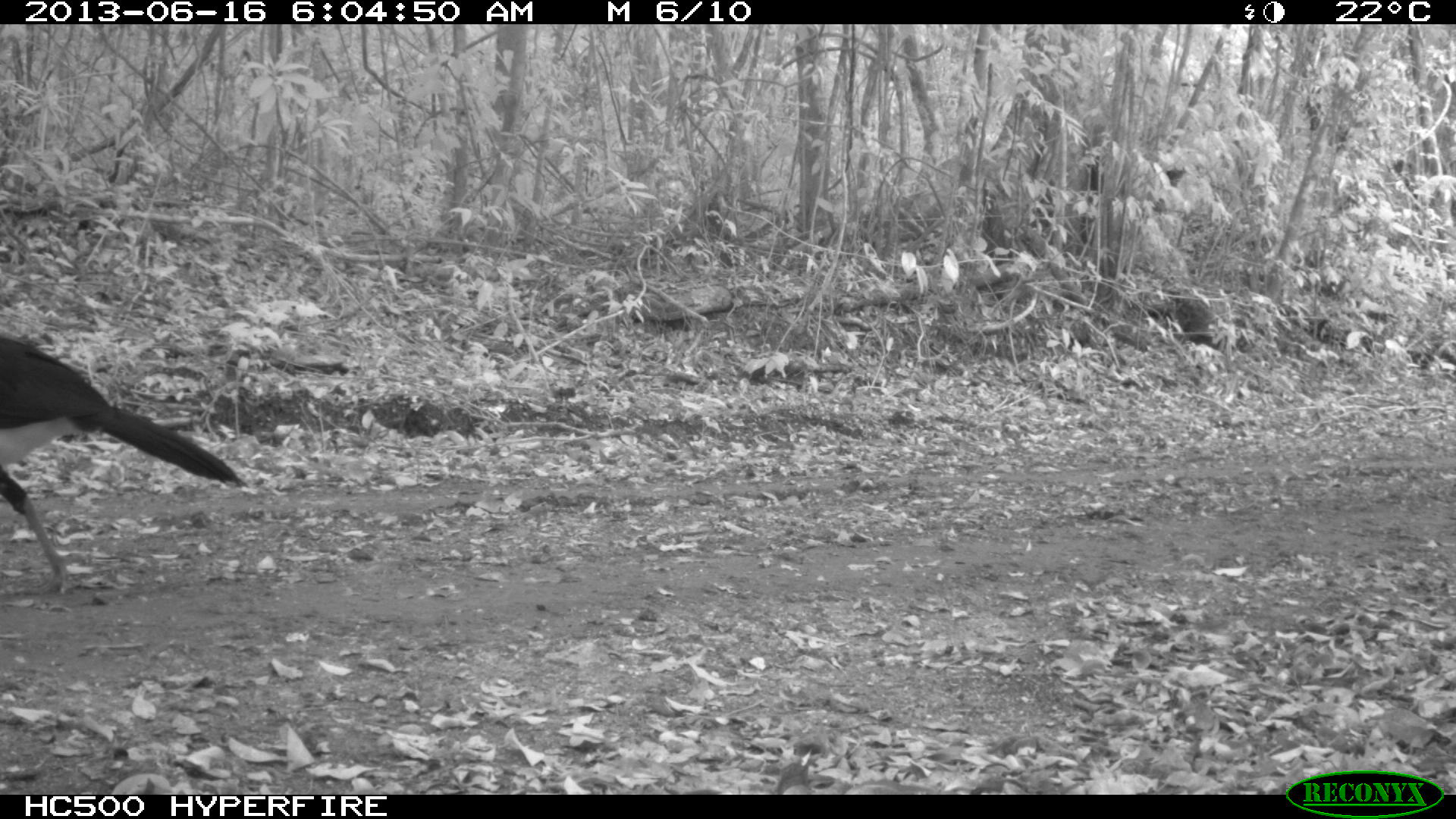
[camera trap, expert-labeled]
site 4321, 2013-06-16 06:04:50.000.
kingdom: Animalia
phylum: Chordata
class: Aves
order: Galliformes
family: Cracidae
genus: Crax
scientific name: Crax rubra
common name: great curassow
Crax rubra (great curassow), count 1, sex male.